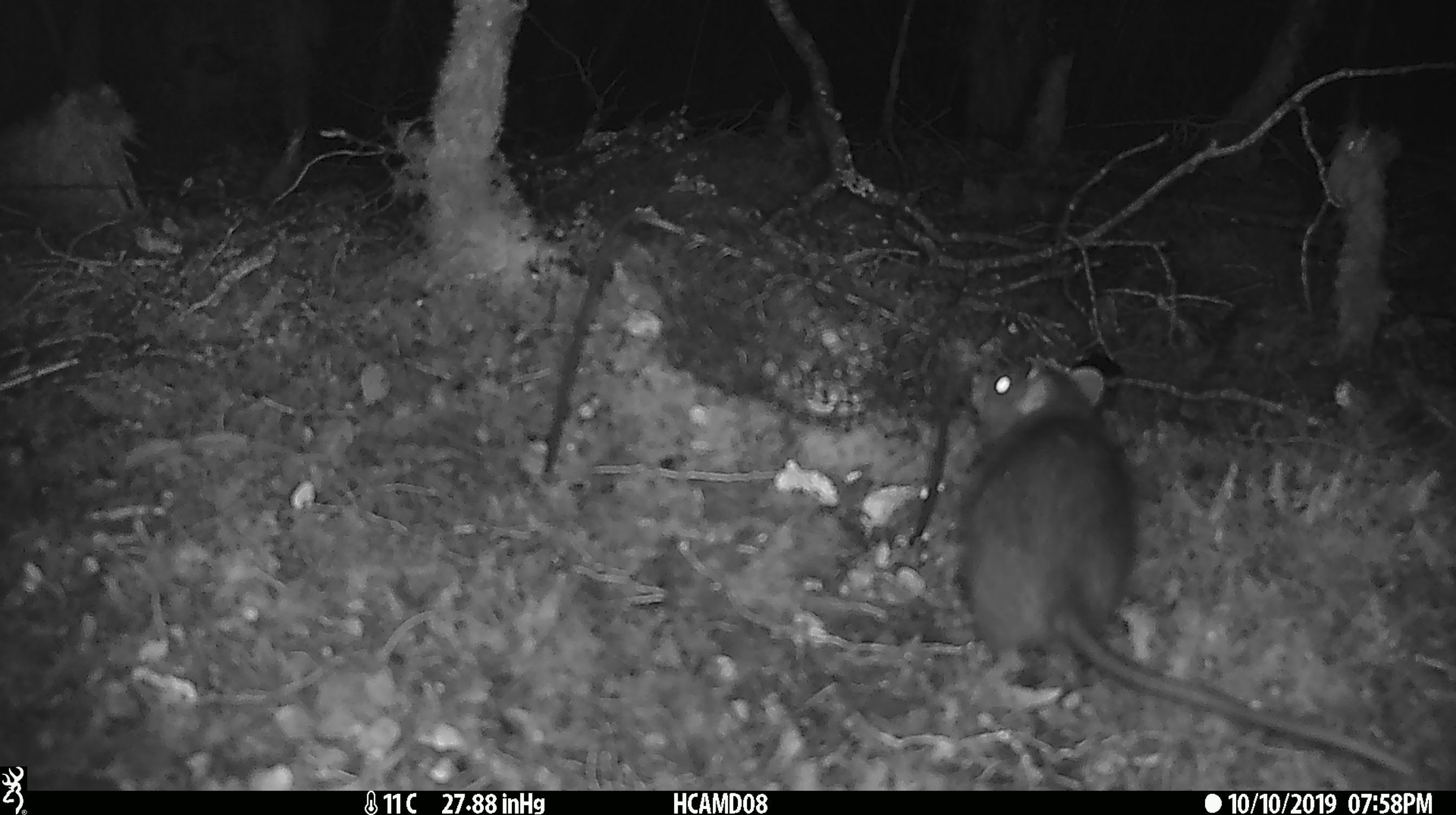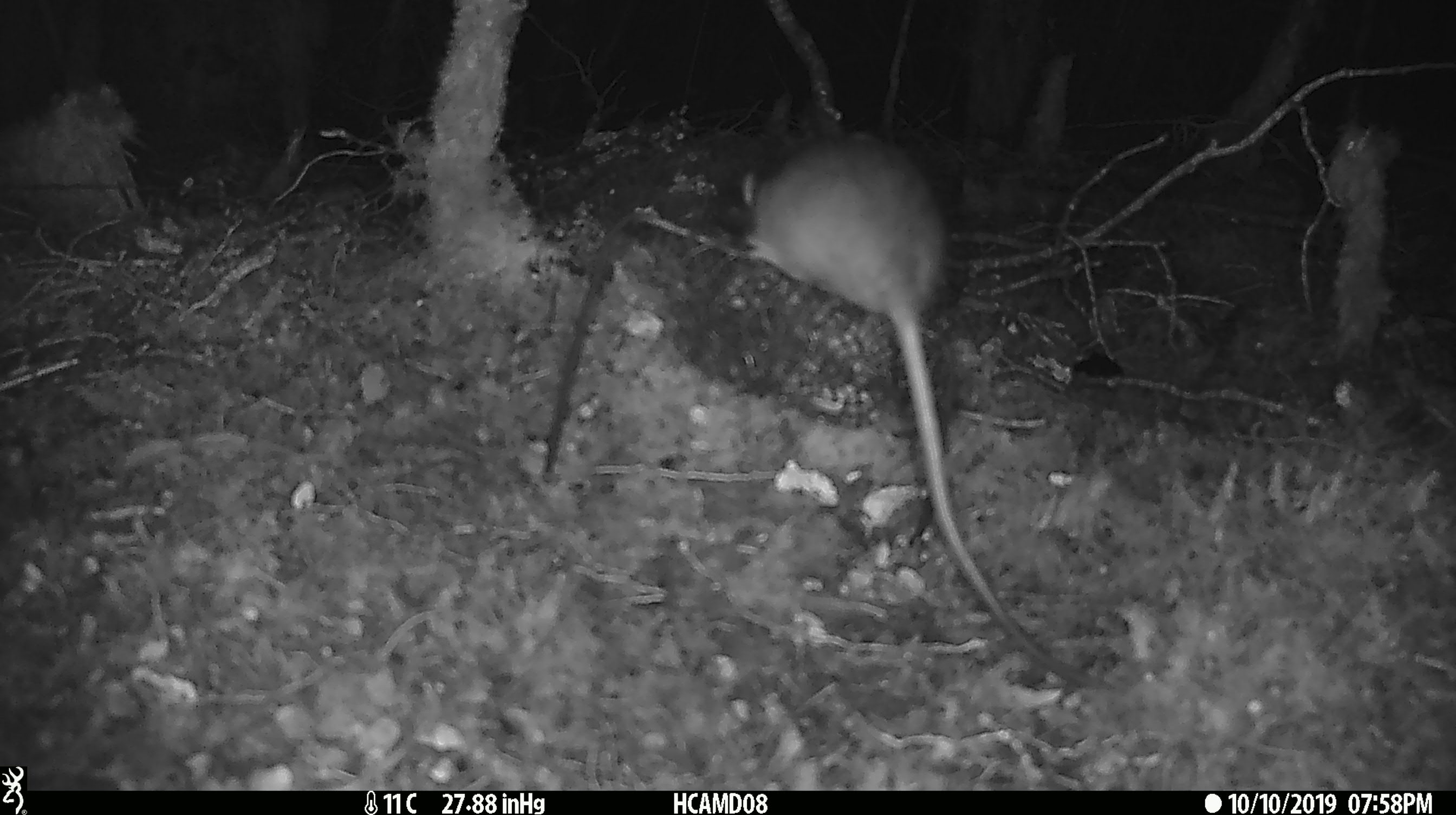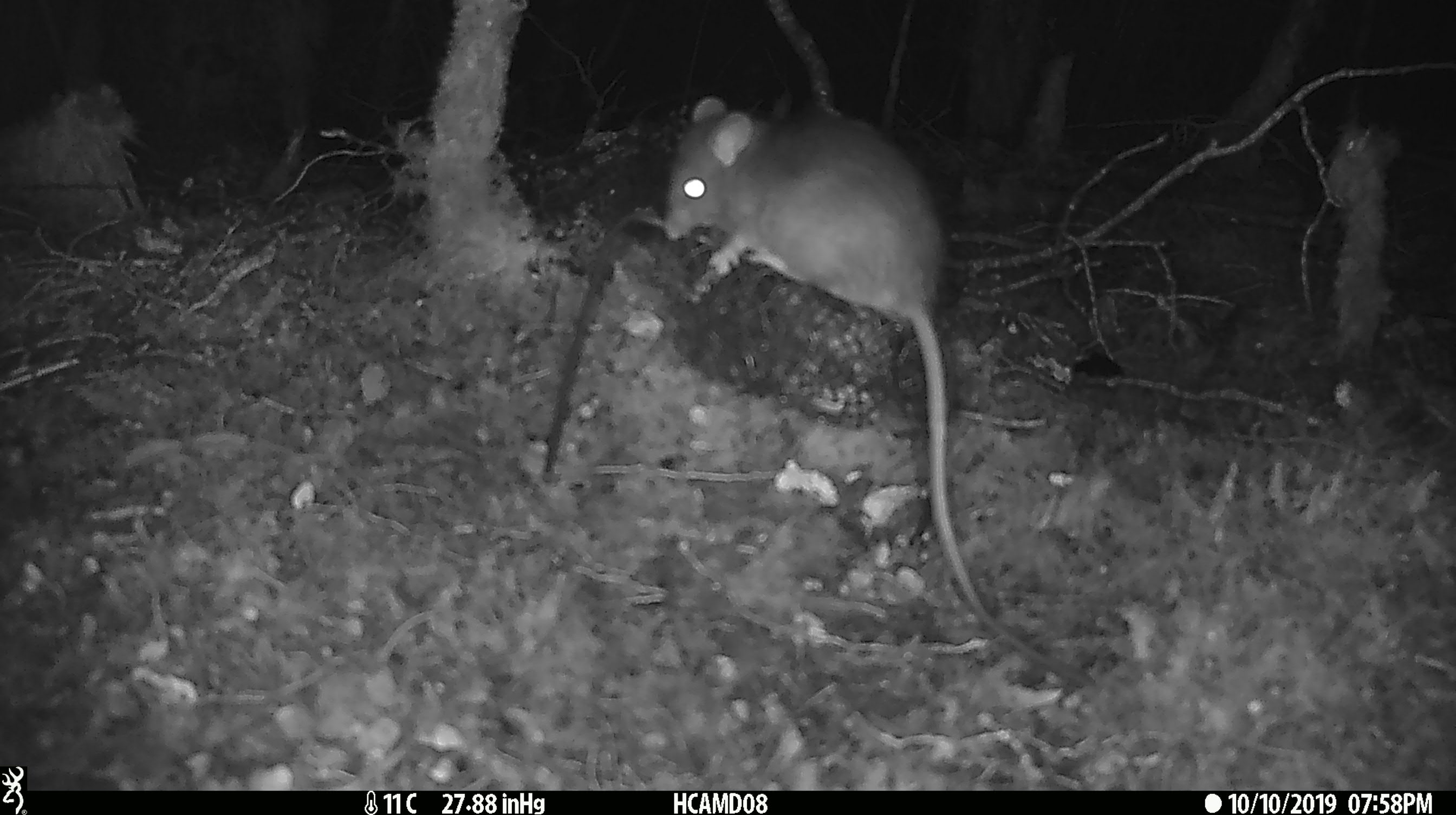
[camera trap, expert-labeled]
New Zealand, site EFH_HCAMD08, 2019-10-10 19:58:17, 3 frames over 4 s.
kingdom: Animalia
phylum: Chordata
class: Mammalia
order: Rodentia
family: Muridae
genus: Rattus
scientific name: Rattus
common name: rat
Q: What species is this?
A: Rat (Rattus).